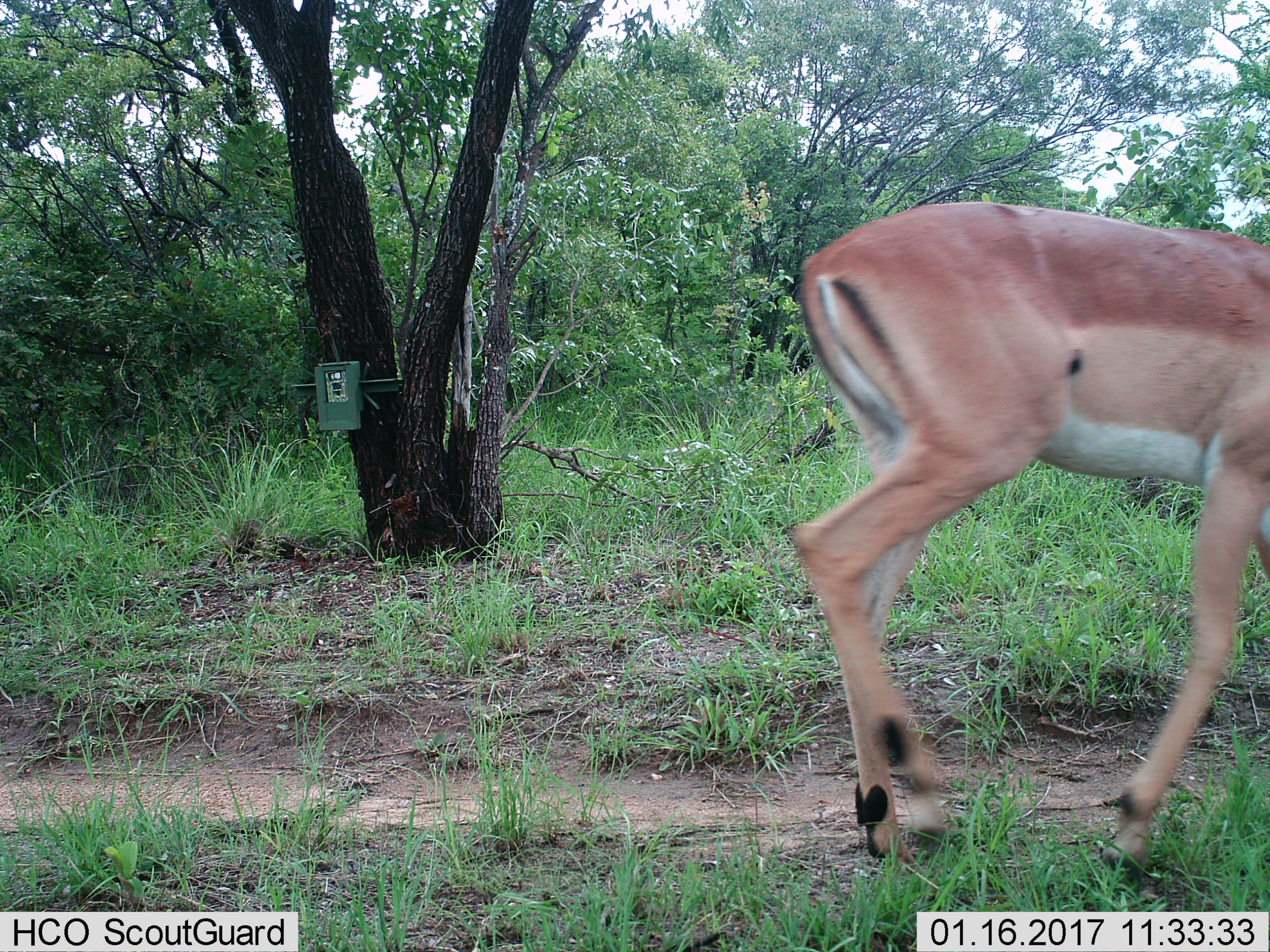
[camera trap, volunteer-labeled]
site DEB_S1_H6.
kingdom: Animalia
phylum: Chordata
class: Mammalia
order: Artiodactyla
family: Bovidae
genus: Aepyceros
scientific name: Aepyceros melampus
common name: impala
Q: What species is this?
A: Impala (Aepyceros melampus).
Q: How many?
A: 1.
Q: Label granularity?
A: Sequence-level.